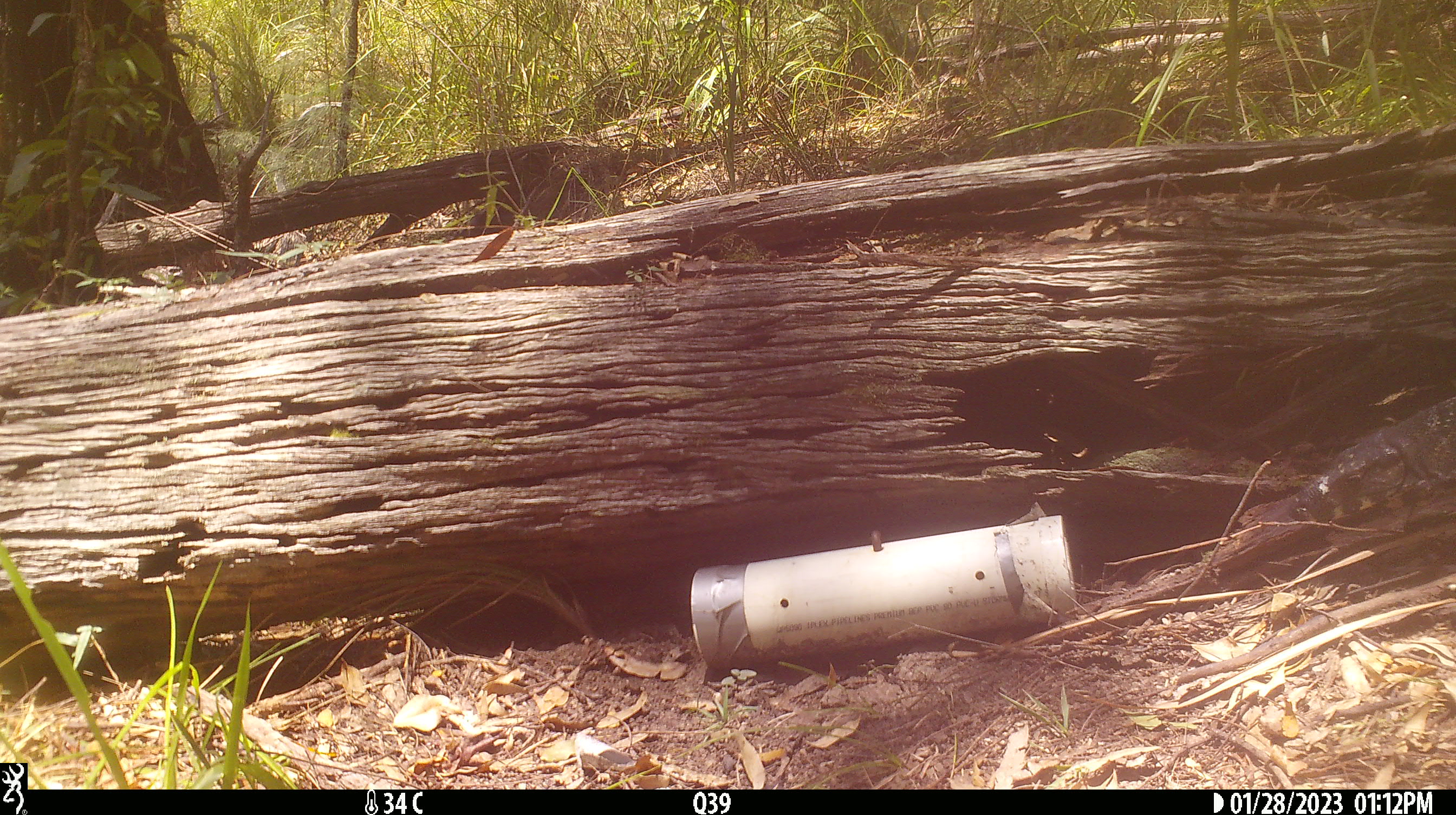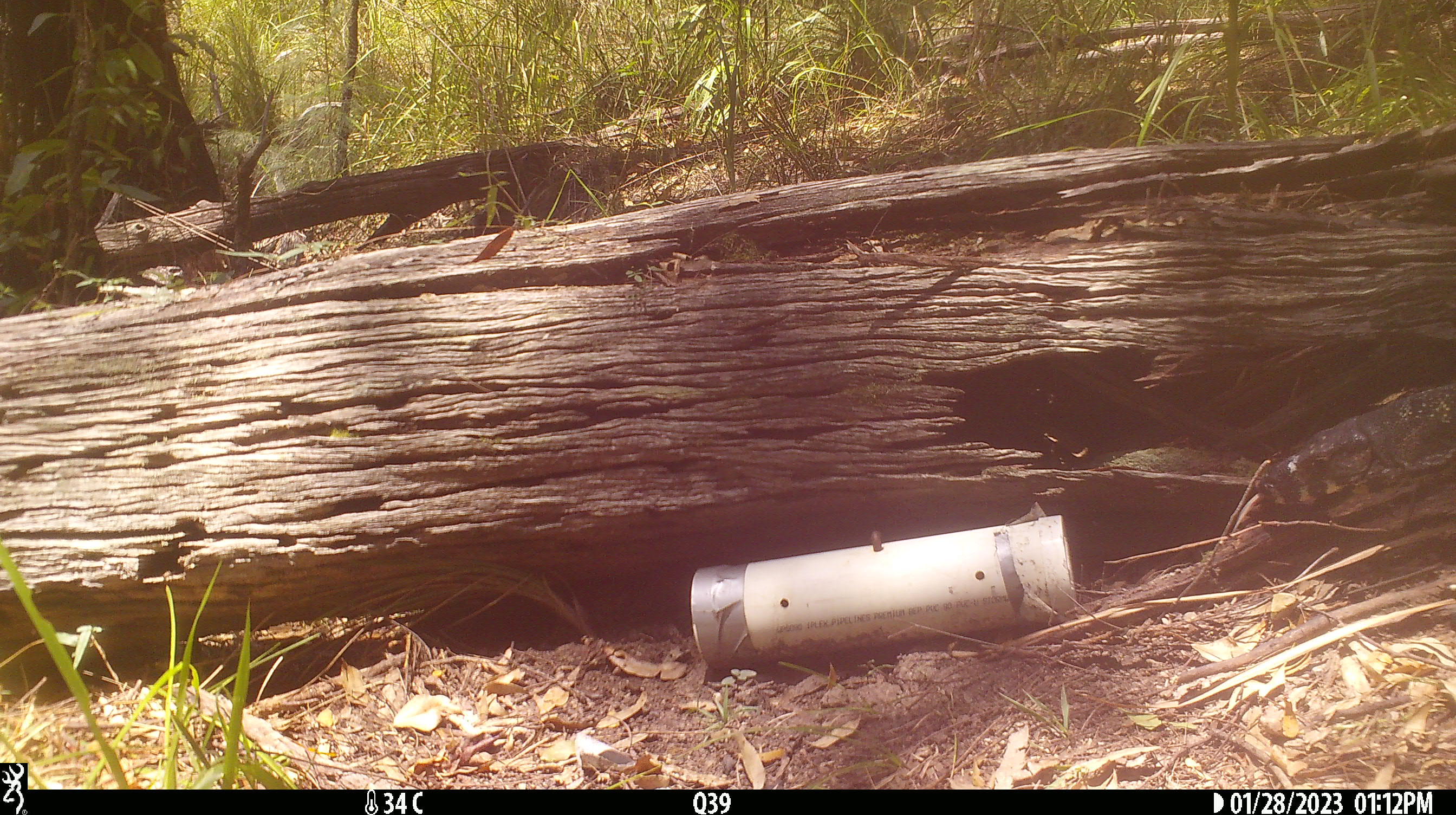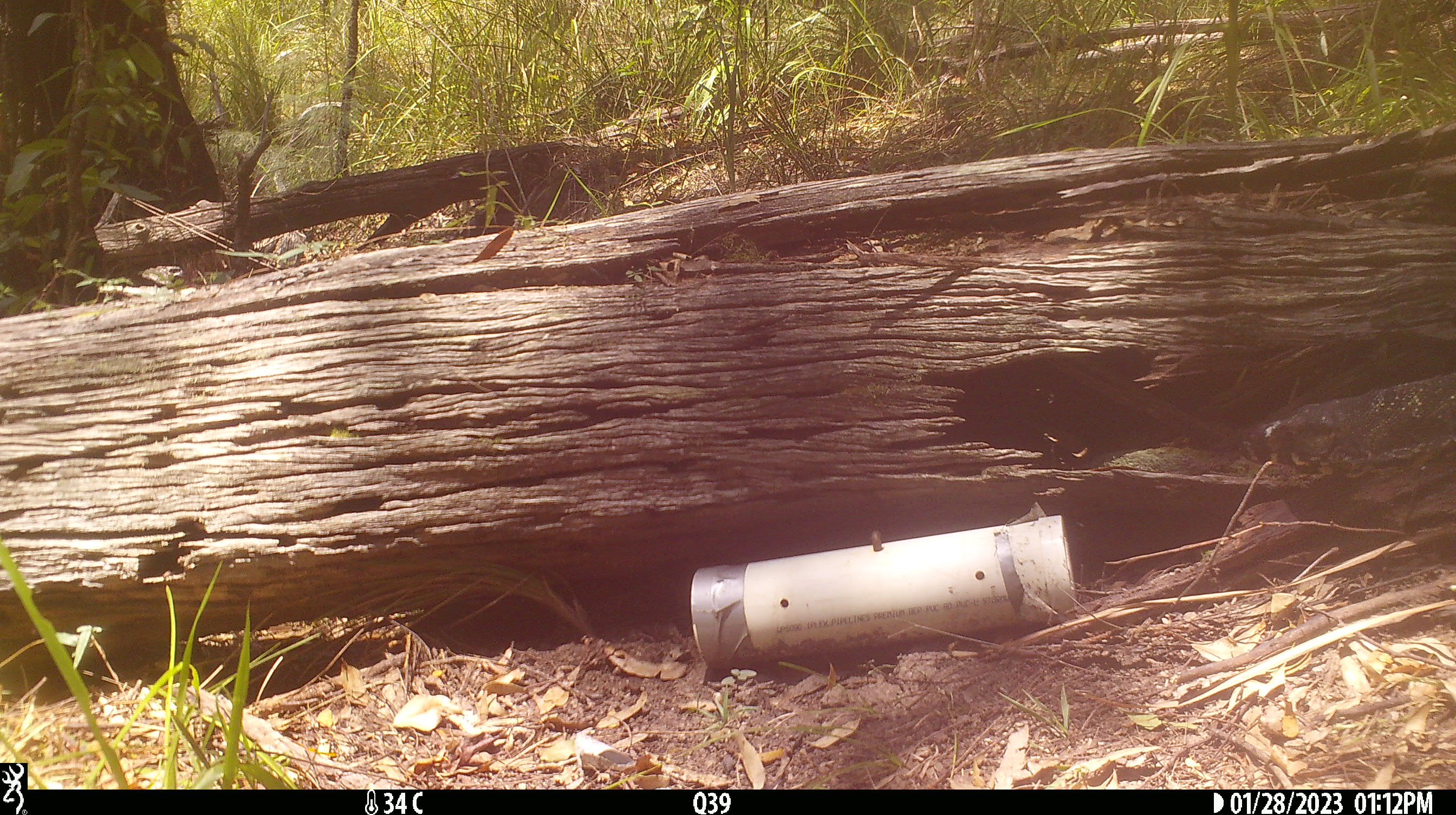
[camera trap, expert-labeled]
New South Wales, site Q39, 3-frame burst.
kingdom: Animalia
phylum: Chordata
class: Reptilia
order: Squamata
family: Varanidae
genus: Varanus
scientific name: Varanus varius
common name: lace monitor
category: goanna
Goanna (lace monitor) (Varanus varius).